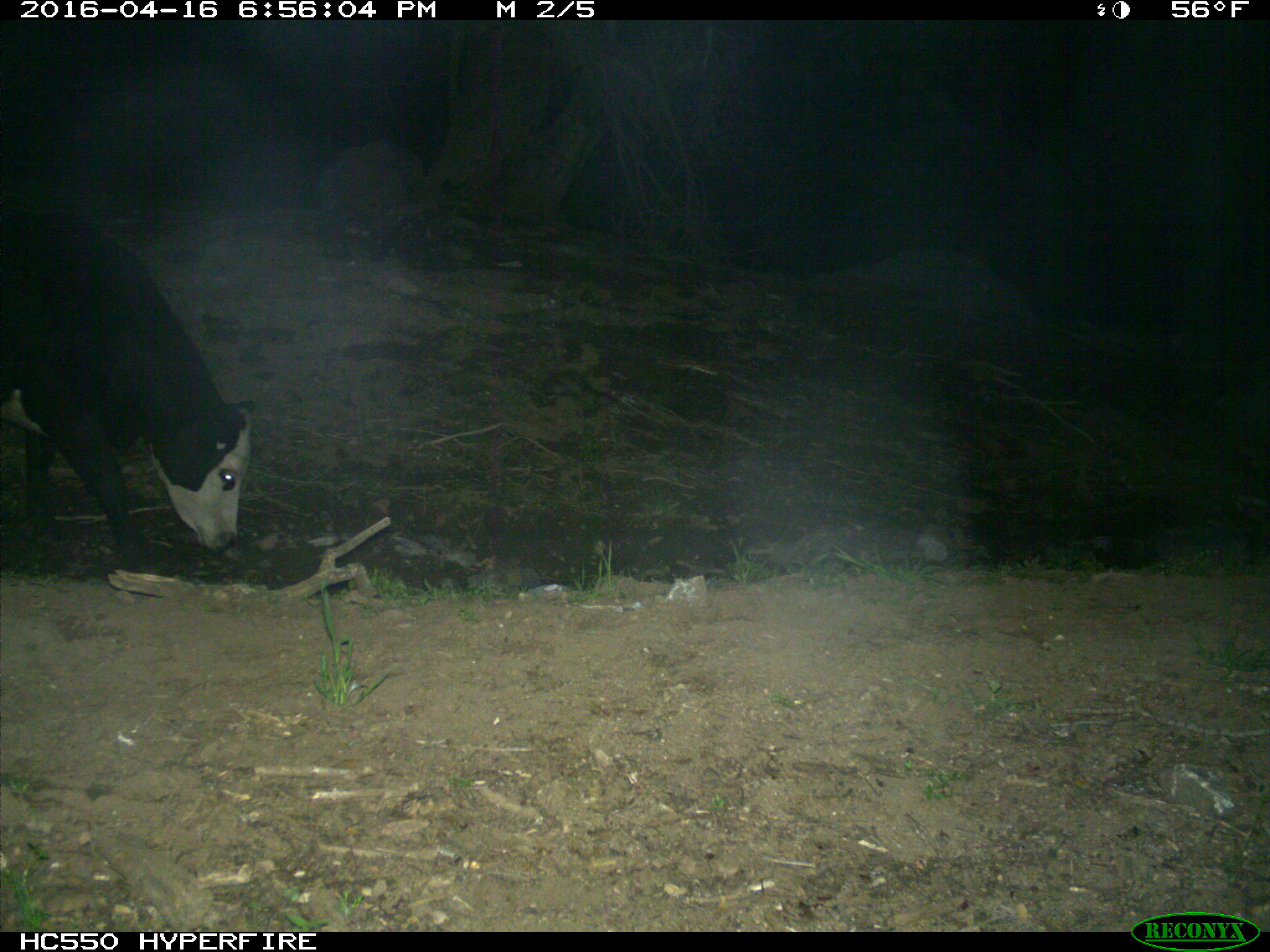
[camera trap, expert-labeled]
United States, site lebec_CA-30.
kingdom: Animalia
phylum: Chordata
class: Mammalia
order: Artiodactyla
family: Bovidae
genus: Bos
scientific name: Bos taurus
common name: domestic cow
Bos taurus (domestic cow).